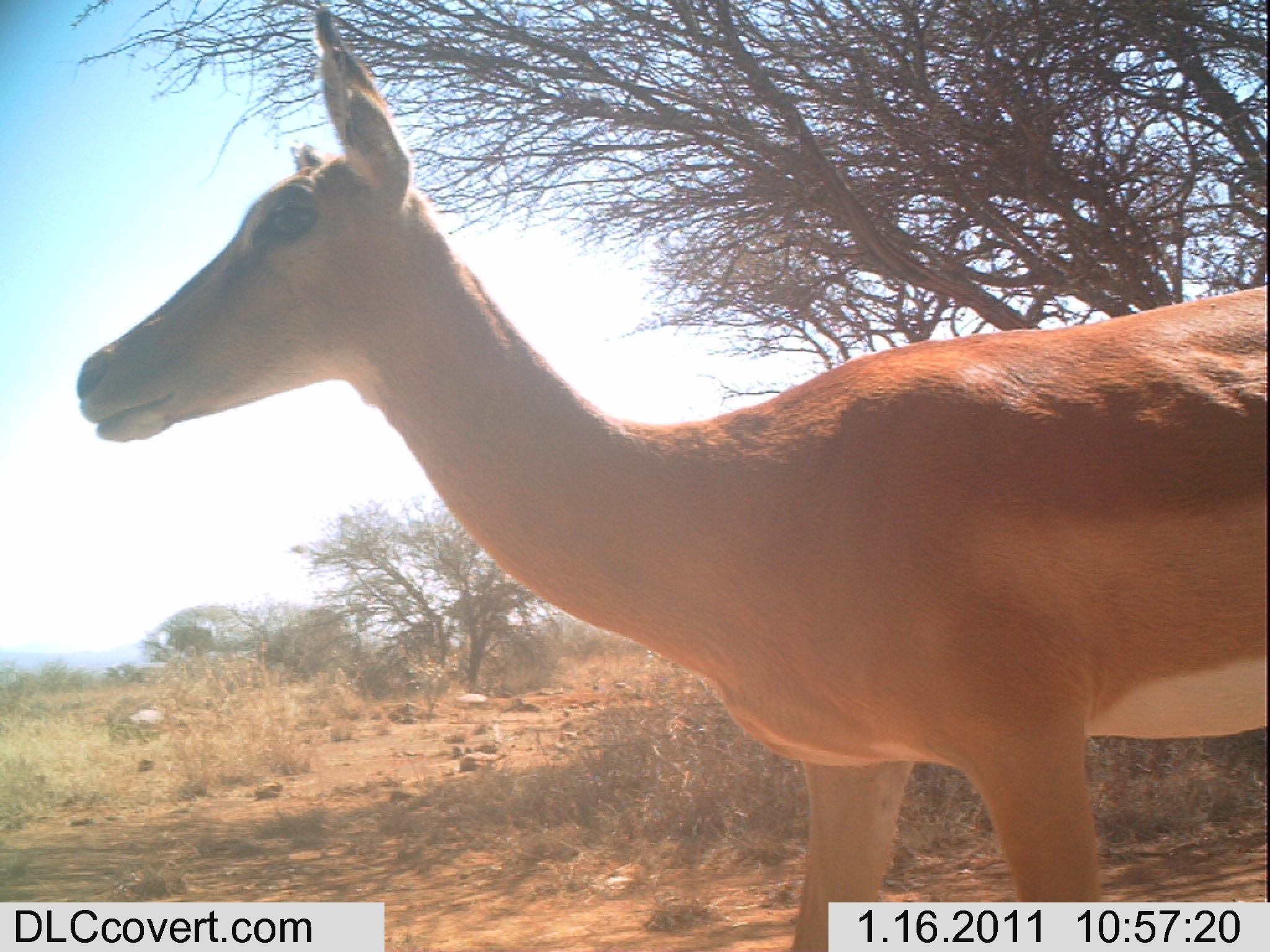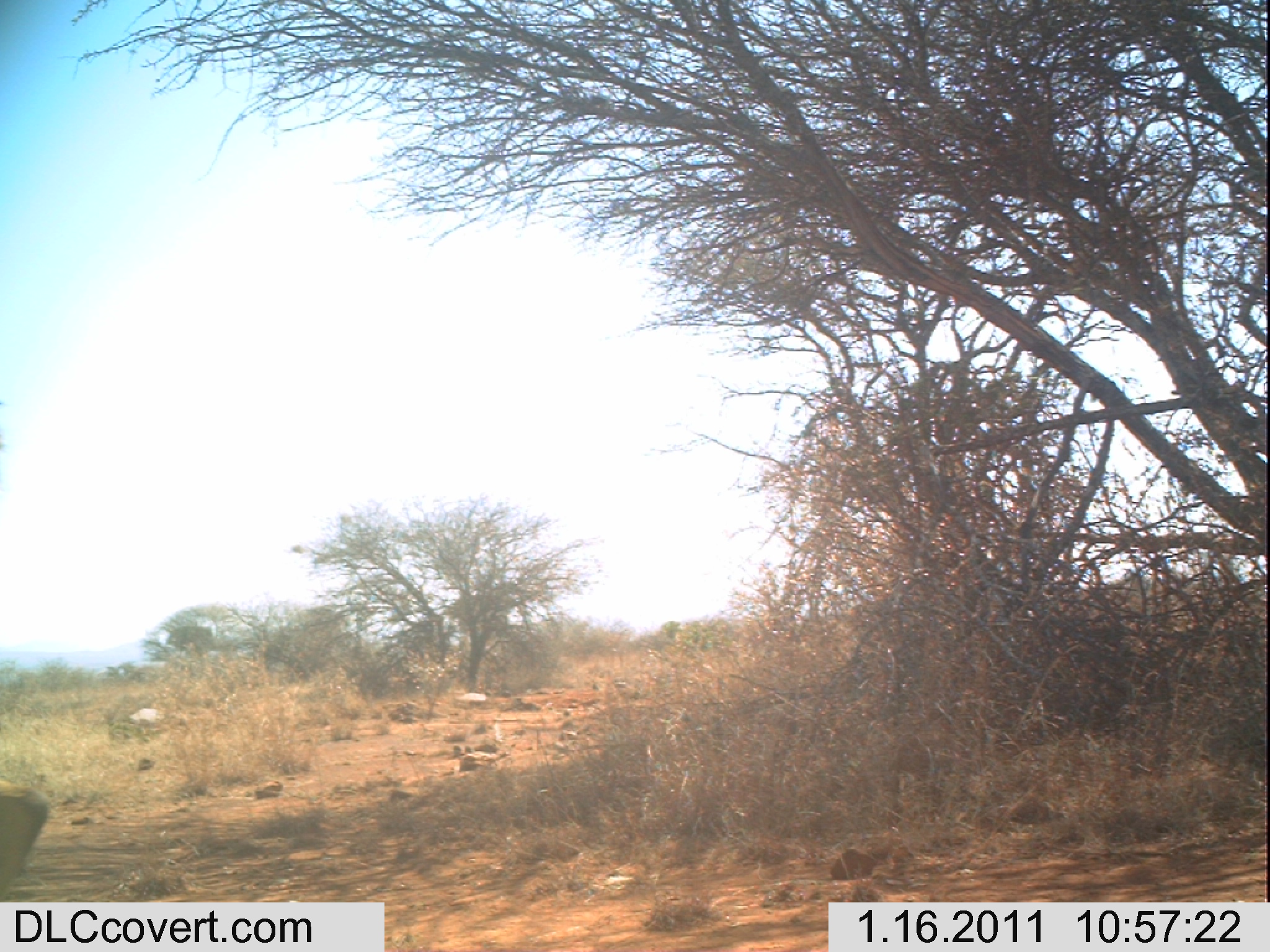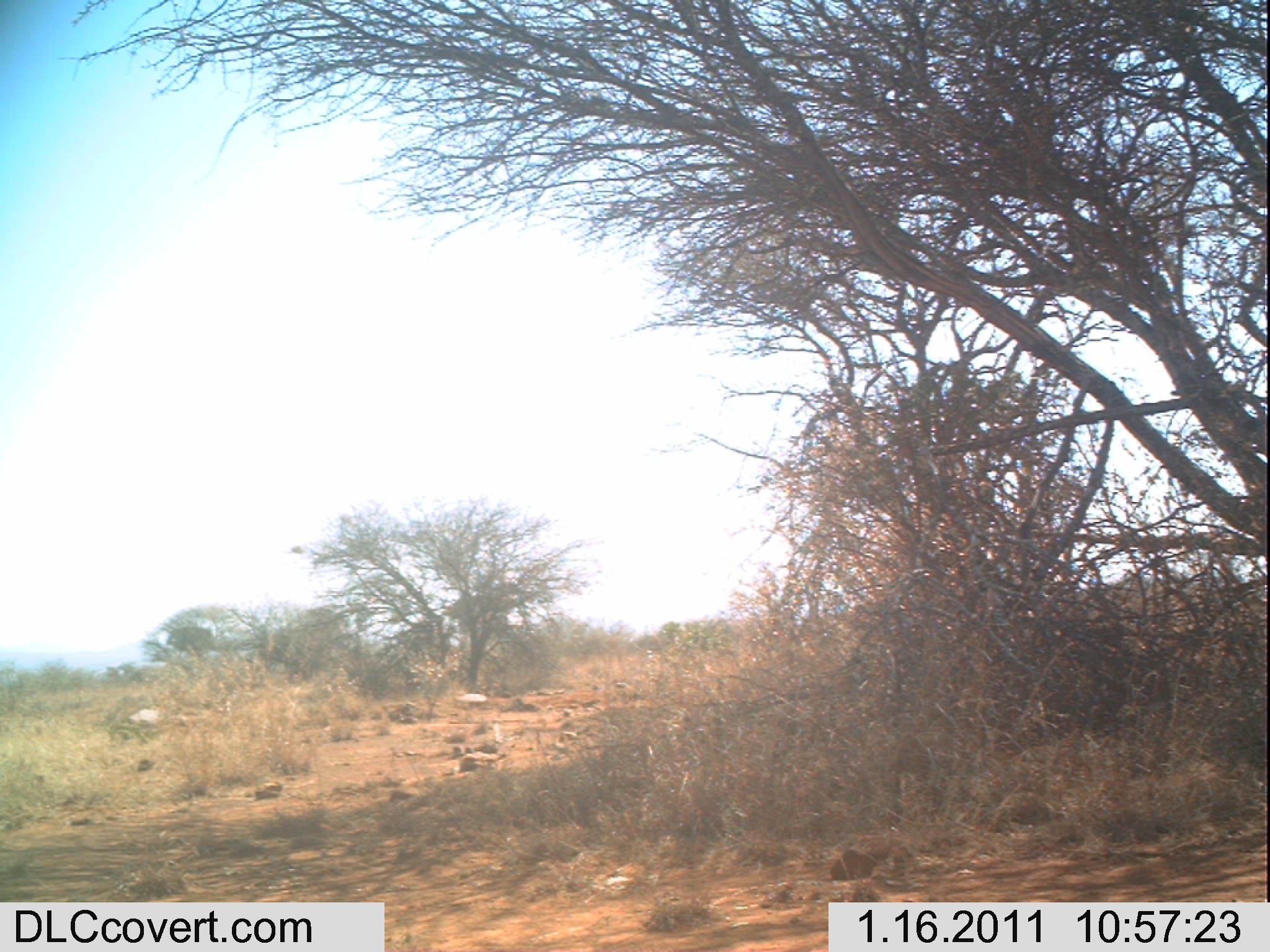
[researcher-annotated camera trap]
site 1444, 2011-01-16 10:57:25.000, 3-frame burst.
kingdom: Animalia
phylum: Chordata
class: Mammalia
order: Artiodactyla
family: Bovidae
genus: Aepyceros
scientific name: Aepyceros melampus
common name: impala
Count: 1.